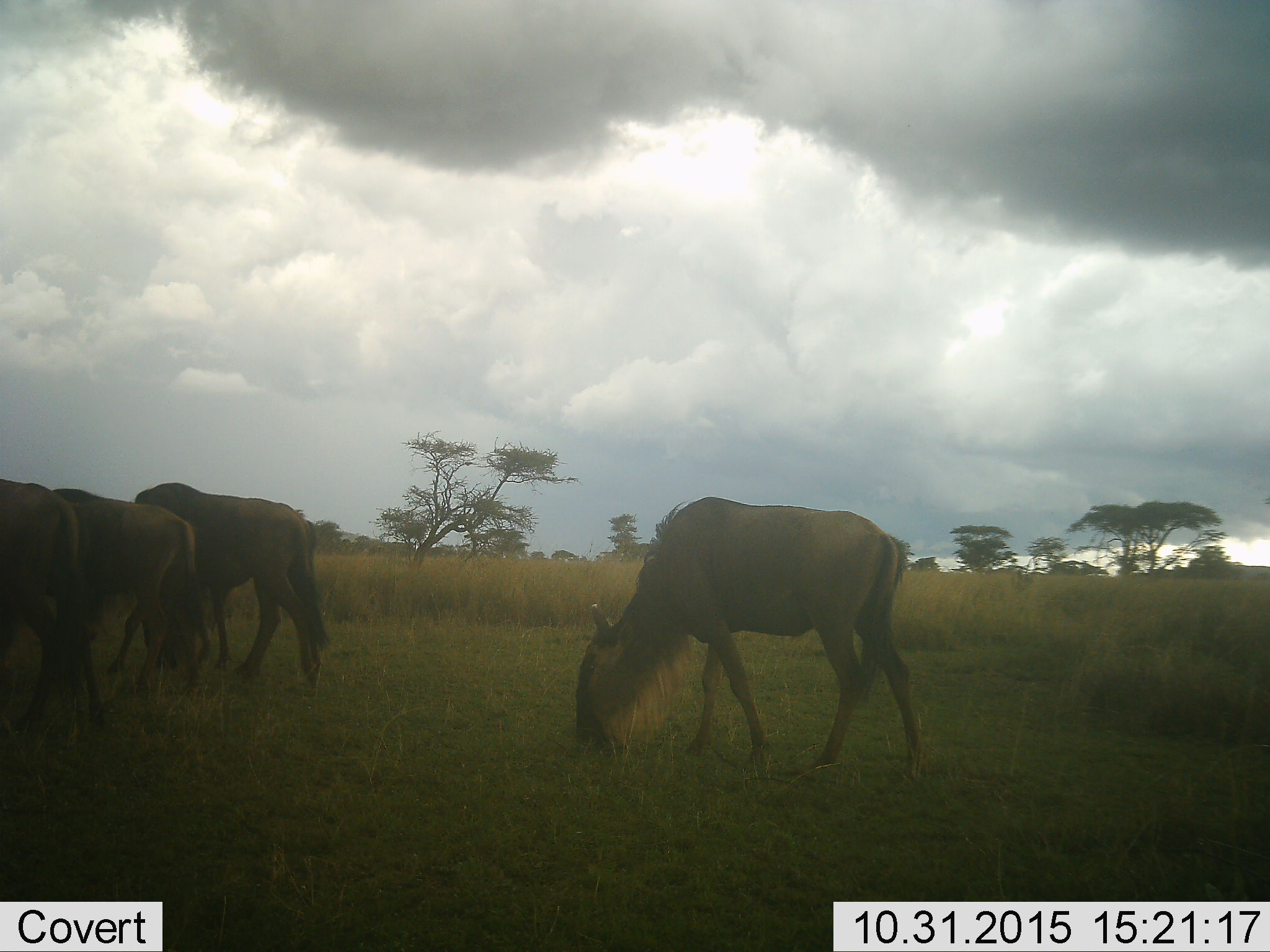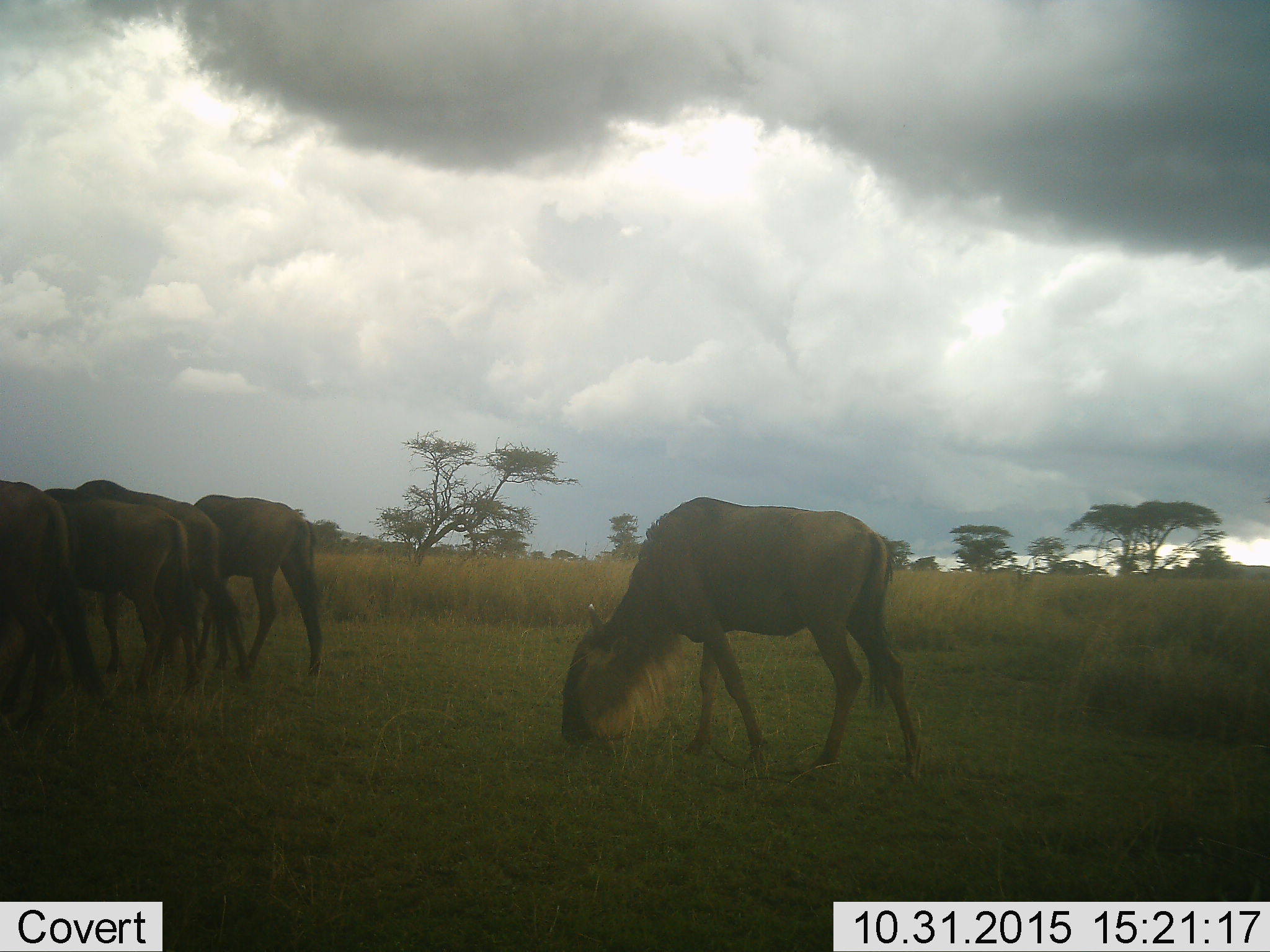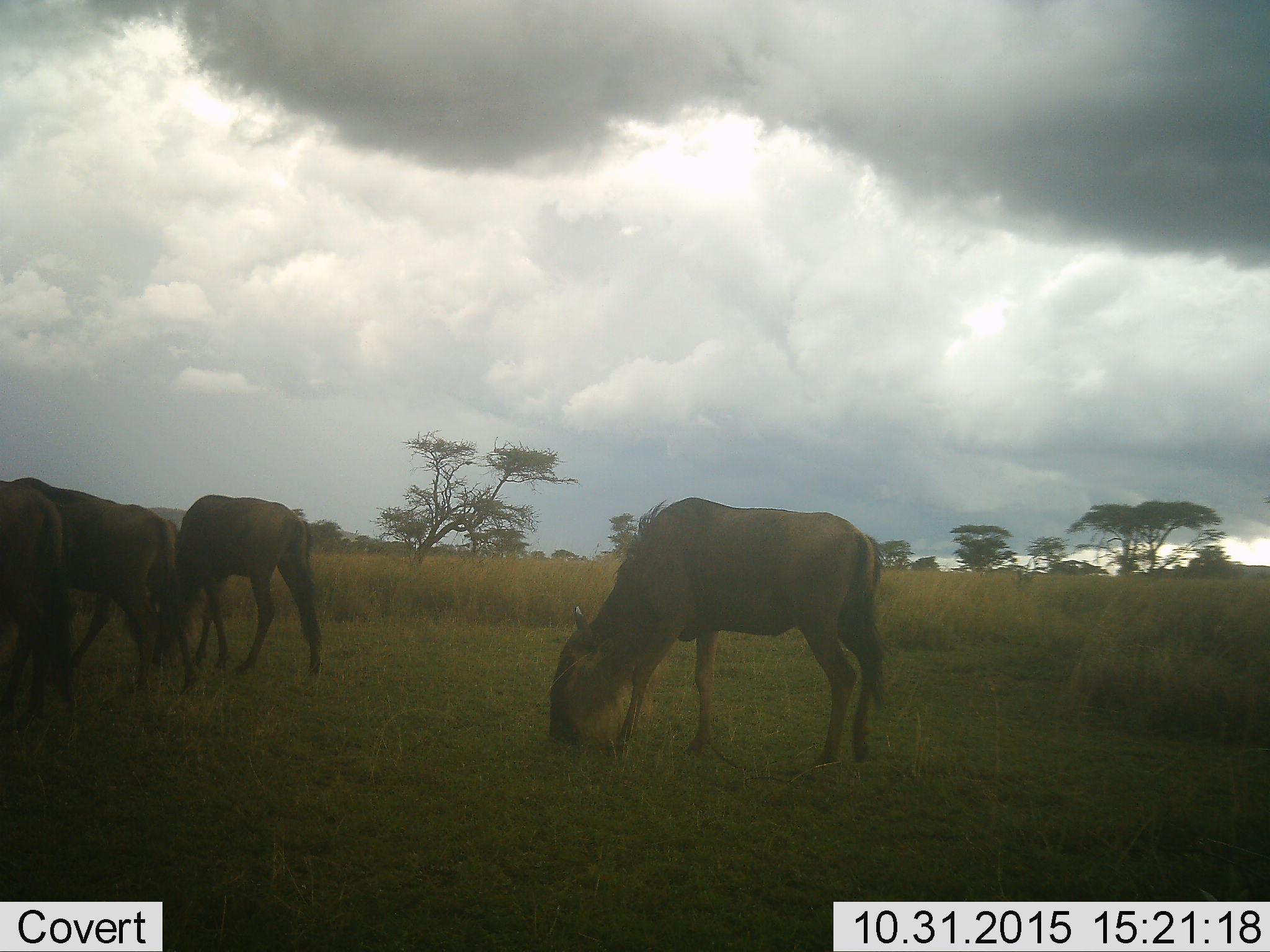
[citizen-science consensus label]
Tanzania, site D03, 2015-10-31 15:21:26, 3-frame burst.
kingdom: Animalia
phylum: Chordata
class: Mammalia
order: Artiodactyla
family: Bovidae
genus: Connochaetes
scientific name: Connochaetes taurinus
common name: blue wildebeest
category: wildebeest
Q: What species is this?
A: Wildebeest (blue wildebeest) (Connochaetes taurinus).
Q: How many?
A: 4.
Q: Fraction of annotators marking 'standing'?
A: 14%.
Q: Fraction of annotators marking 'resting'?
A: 0%.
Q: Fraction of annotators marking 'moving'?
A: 57%.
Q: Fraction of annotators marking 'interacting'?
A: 0%.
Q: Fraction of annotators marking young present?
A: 0%.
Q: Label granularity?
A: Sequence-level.